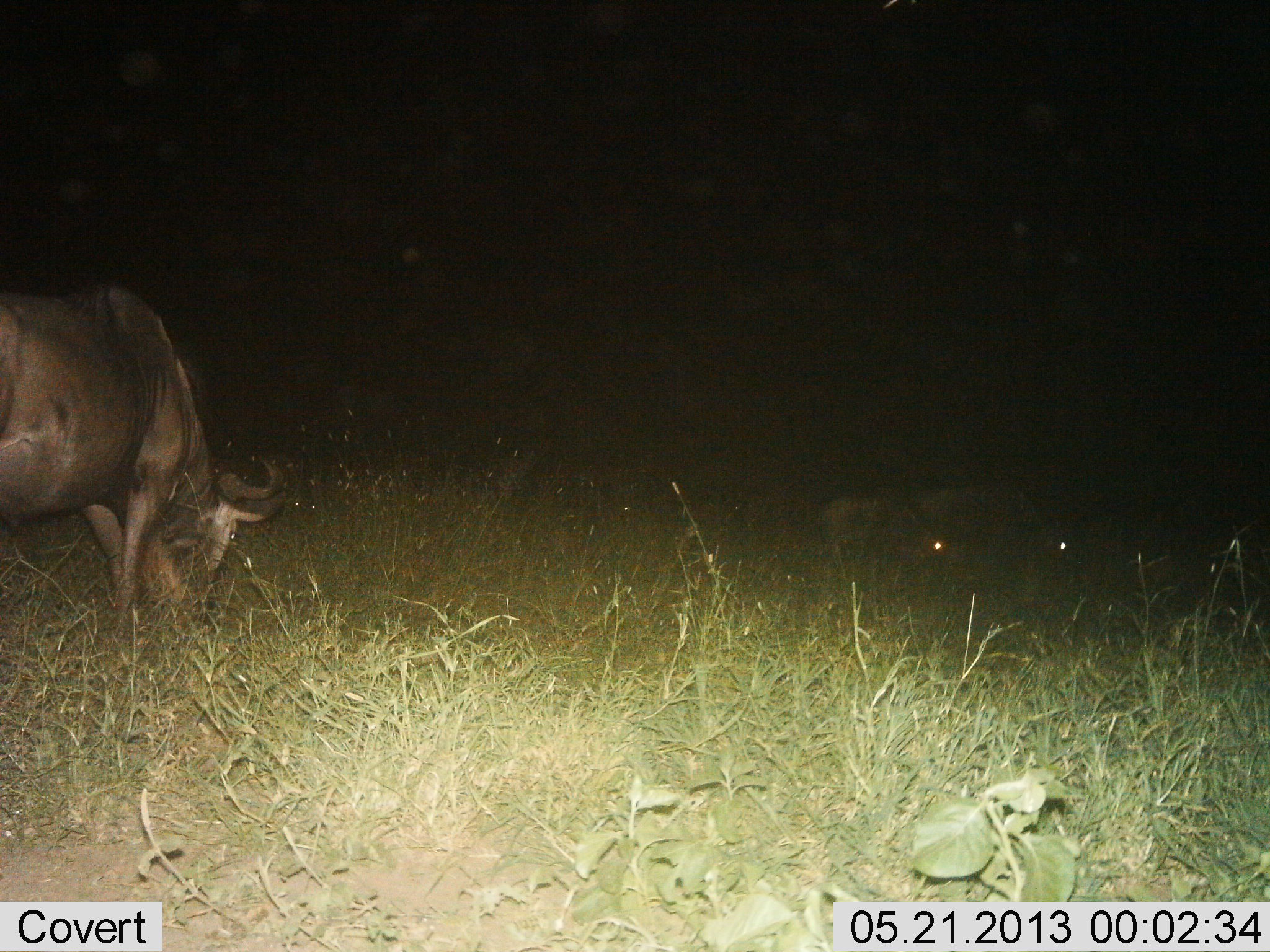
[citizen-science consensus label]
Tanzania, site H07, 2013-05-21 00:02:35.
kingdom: Animalia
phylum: Chordata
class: Mammalia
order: Artiodactyla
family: Bovidae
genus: Connochaetes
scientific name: Connochaetes taurinus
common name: blue wildebeest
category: wildebeest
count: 2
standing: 20%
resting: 0%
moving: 10%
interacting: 0%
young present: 0%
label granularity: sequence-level